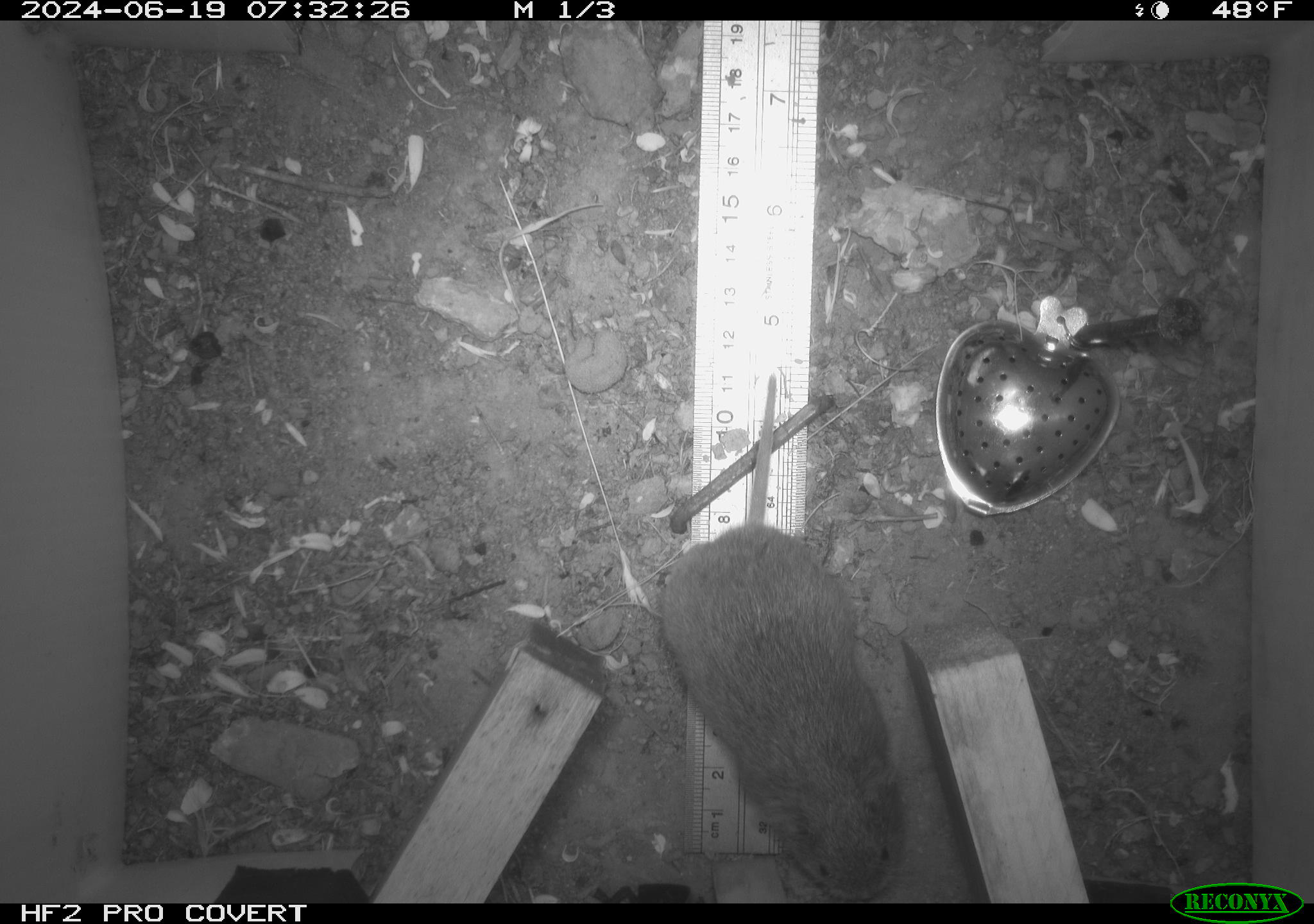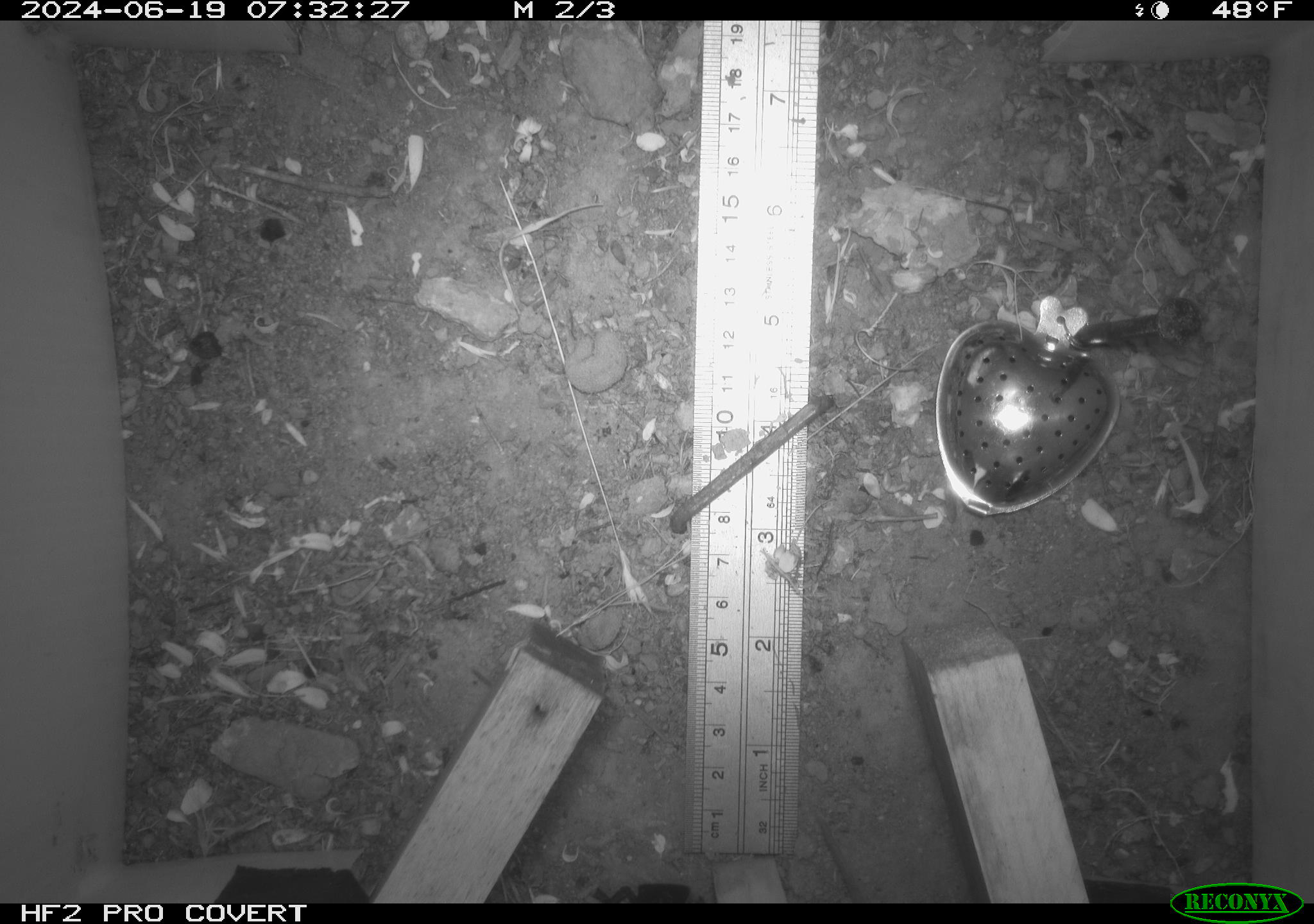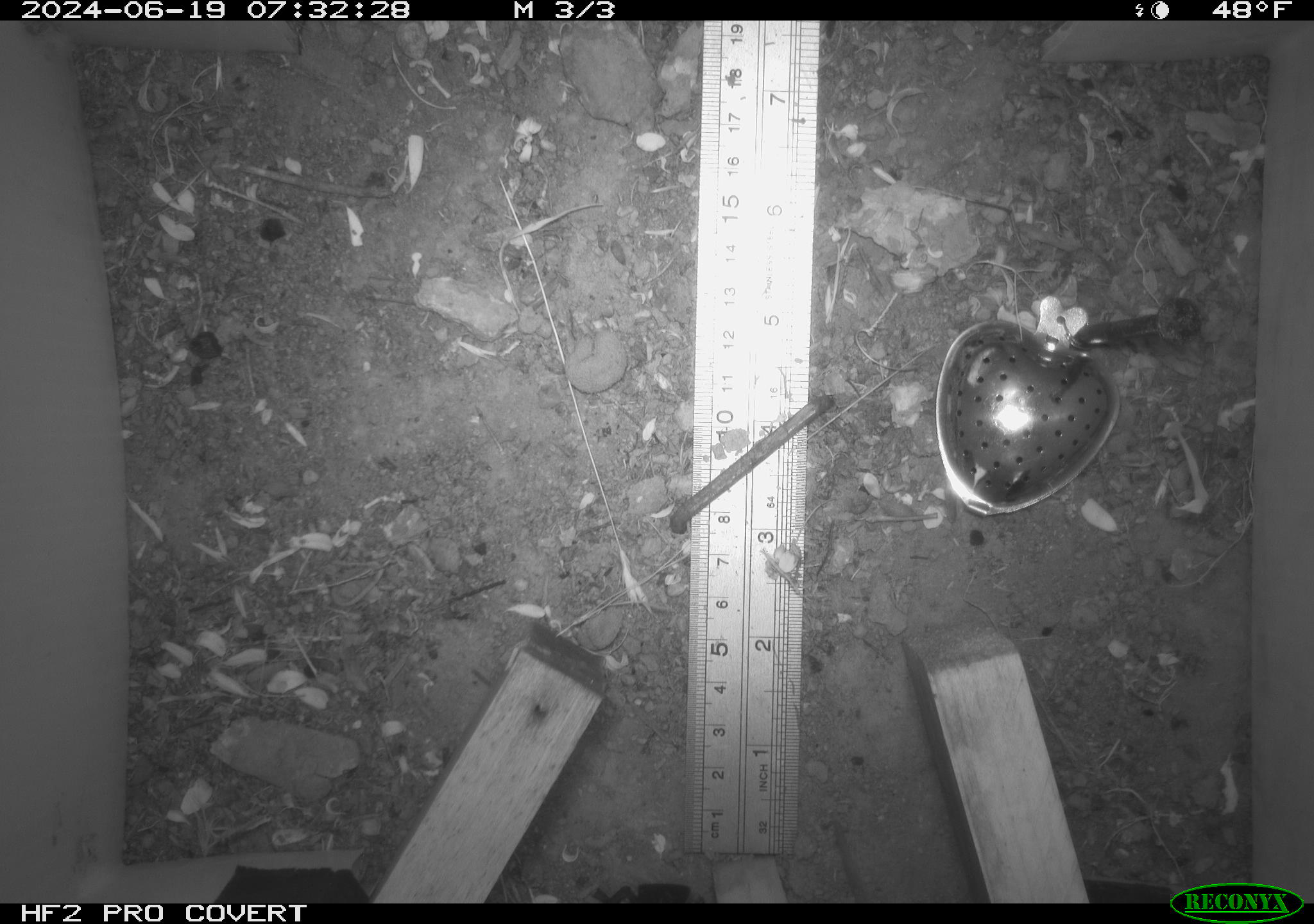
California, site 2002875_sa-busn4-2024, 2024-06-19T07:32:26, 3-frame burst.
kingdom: Animalia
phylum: Chordata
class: Mammalia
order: Rodentia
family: Cricetidae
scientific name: Arvicolinae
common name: voles, lemmings, and muskrats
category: arvicolinae subfamily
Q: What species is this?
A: Arvicolinae subfamily (voles, lemmings, and muskrats) (Arvicolinae).